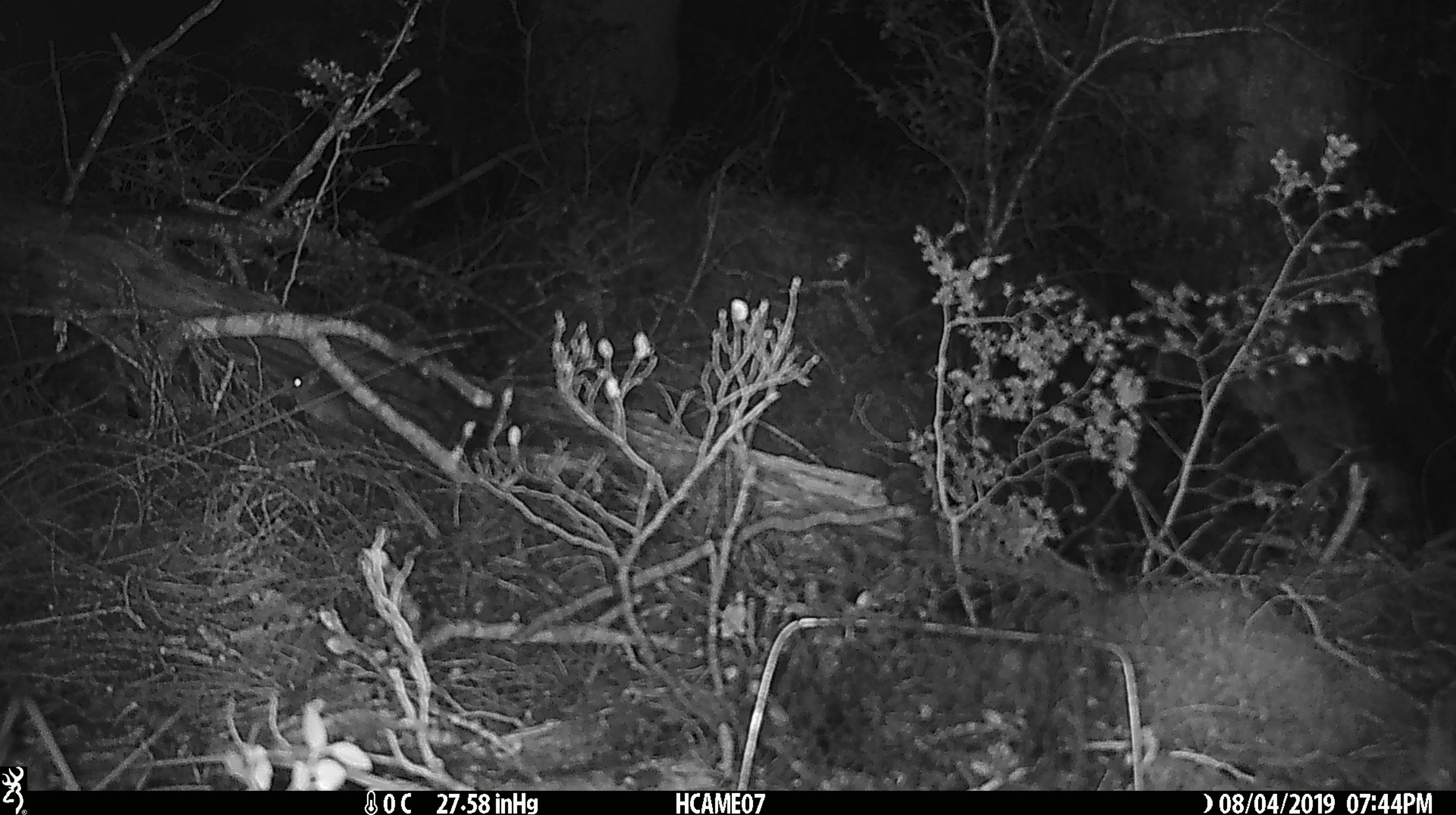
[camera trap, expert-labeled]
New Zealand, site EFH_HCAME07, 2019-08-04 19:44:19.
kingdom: Animalia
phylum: Chordata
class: Mammalia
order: Rodentia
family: Muridae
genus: Mus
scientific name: Mus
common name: mouse